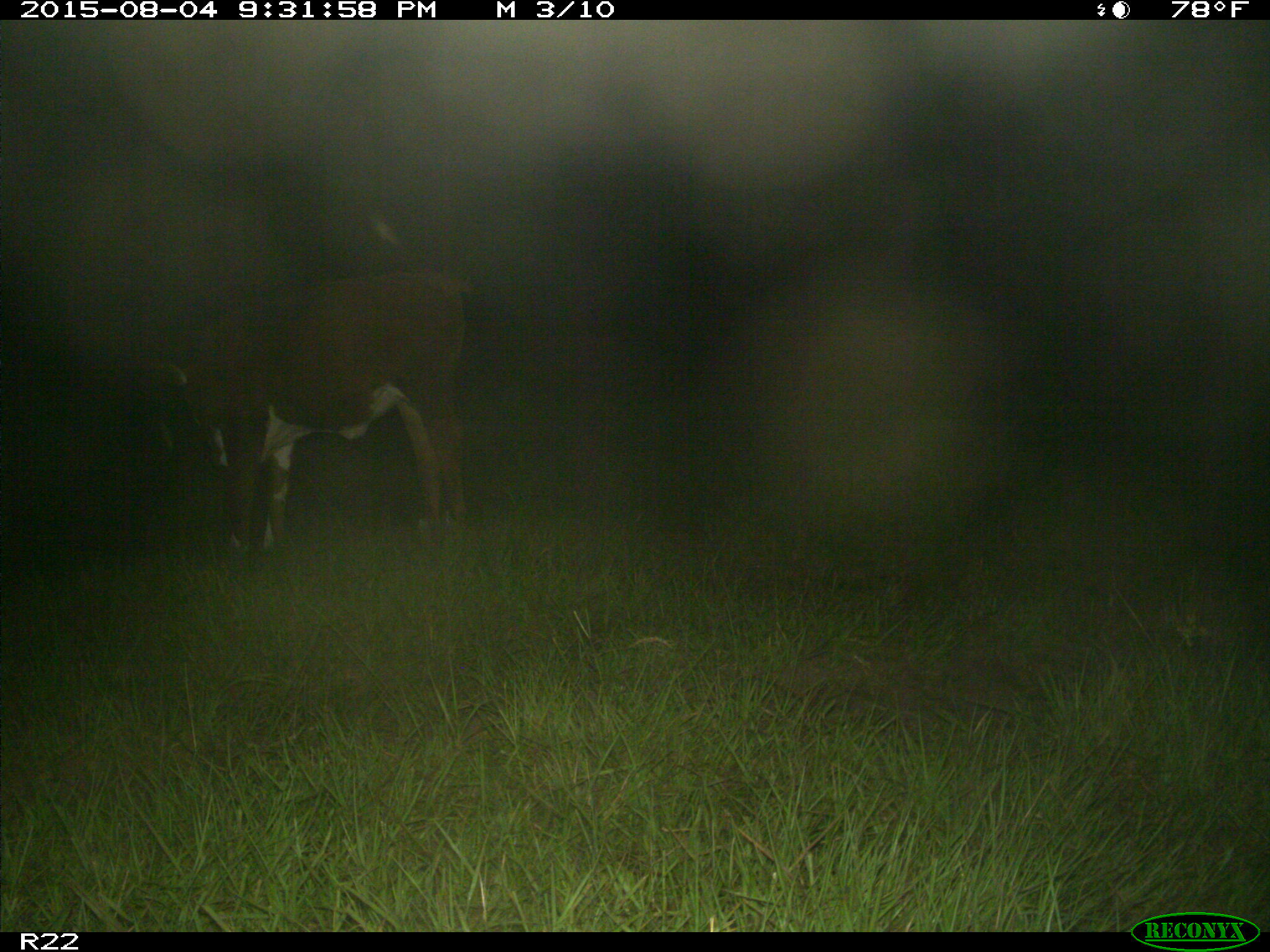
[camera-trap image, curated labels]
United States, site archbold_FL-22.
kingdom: Animalia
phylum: Chordata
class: Mammalia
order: Artiodactyla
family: Bovidae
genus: Bos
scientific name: Bos taurus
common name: domestic cow